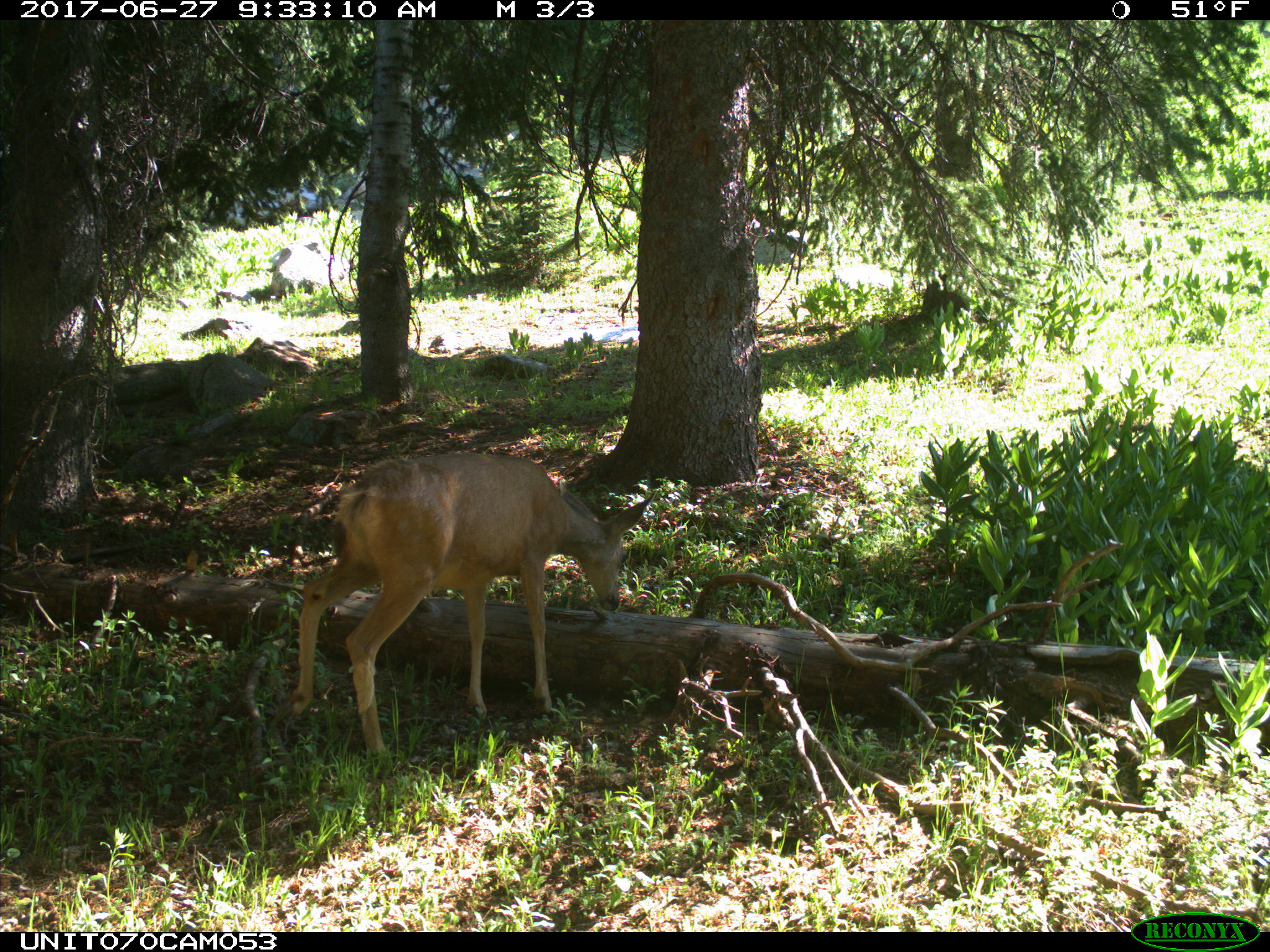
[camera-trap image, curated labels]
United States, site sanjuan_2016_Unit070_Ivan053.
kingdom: Animalia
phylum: Chordata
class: Mammalia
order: Artiodactyla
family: Cervidae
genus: Odocoileus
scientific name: Odocoileus hemionus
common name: mule deer